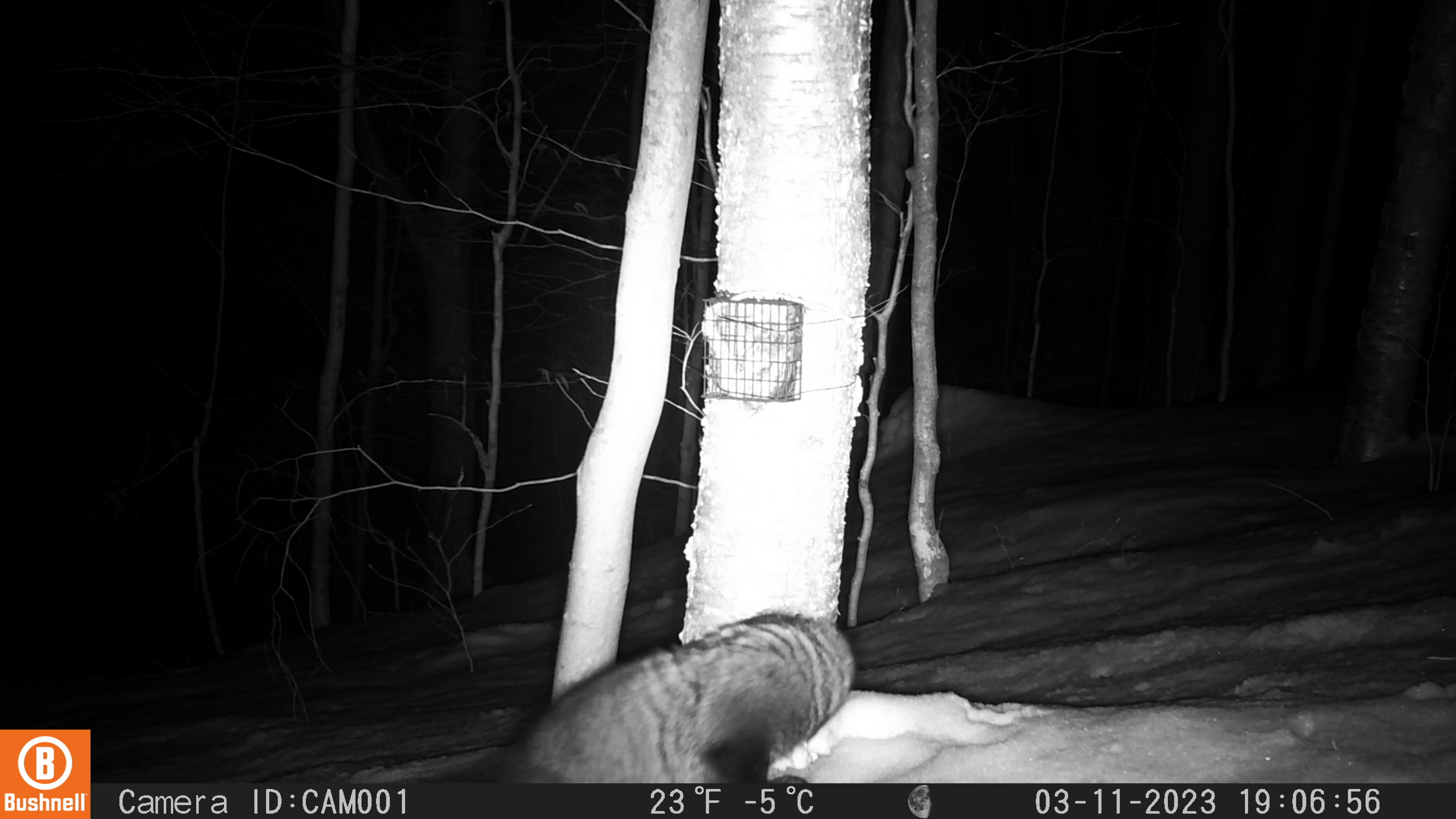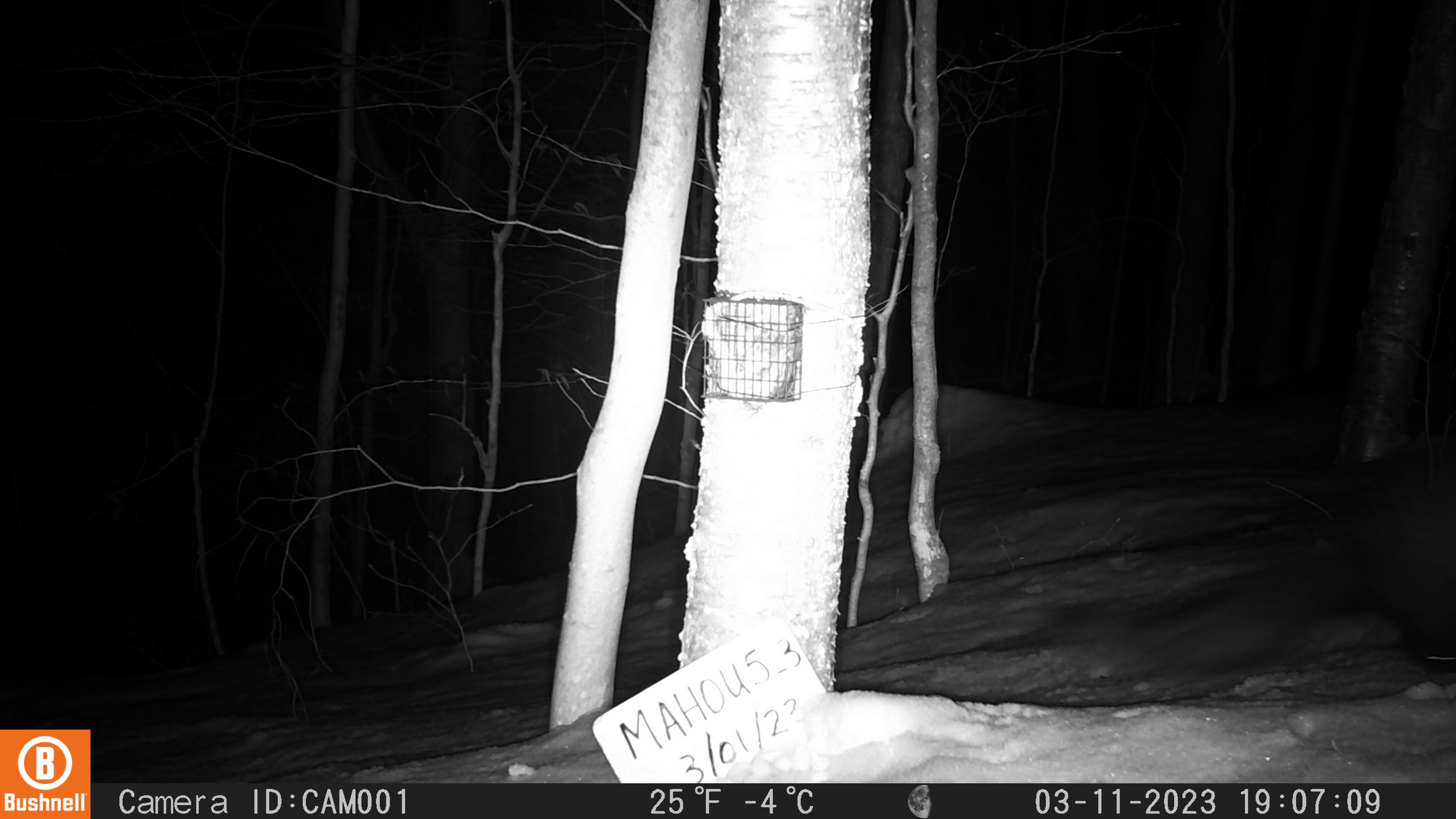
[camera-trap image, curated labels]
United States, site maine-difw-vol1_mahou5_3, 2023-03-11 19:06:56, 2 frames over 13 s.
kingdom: Animalia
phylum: Chordata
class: Mammalia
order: Carnivora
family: Mustelidae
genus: Pekania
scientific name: Pekania pennanti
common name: fisher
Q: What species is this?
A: Fisher (Pekania pennanti).